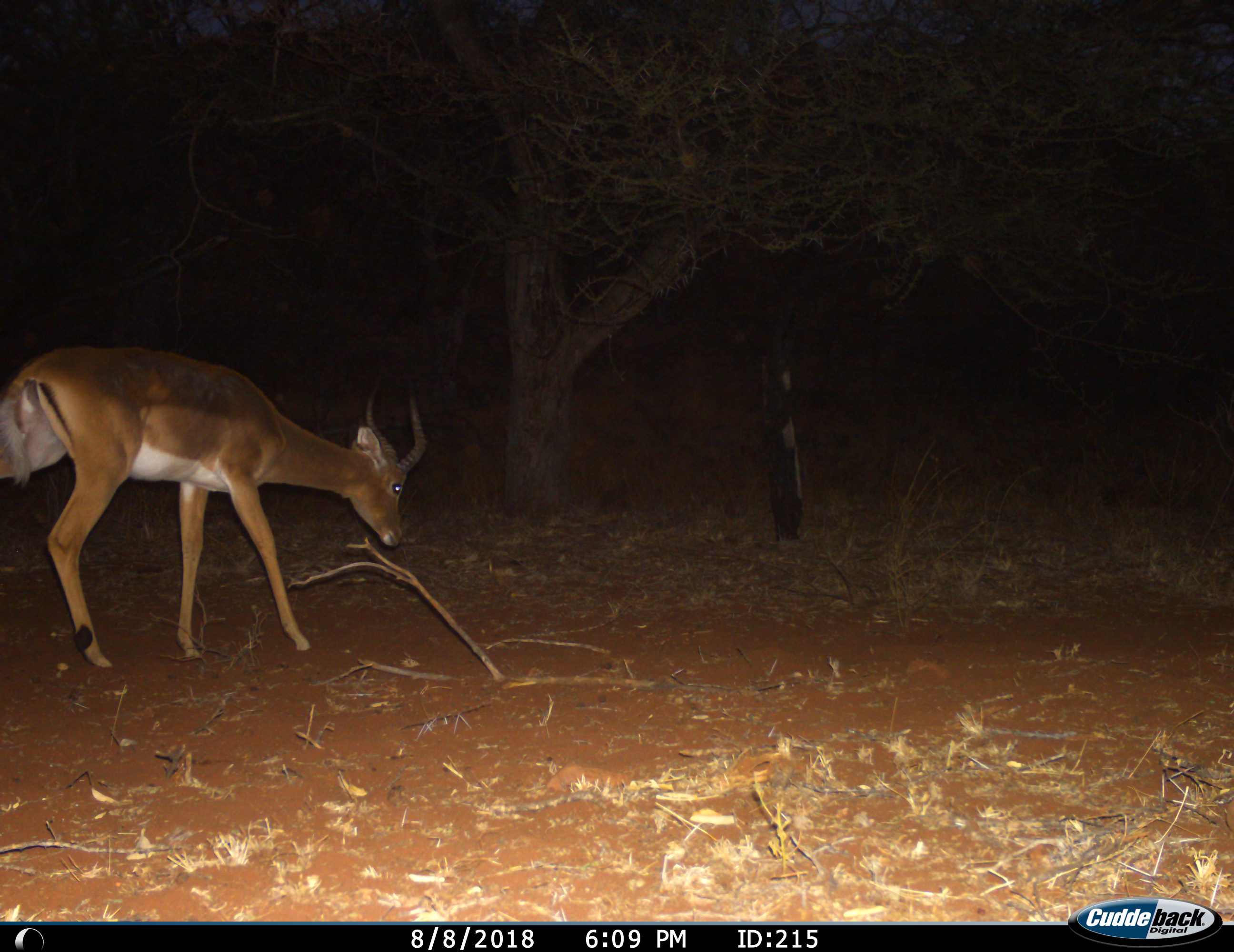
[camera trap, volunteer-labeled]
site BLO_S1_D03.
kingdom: Animalia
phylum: Chordata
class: Mammalia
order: Artiodactyla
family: Bovidae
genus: Aepyceros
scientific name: Aepyceros melampus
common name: impala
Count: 1.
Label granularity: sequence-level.